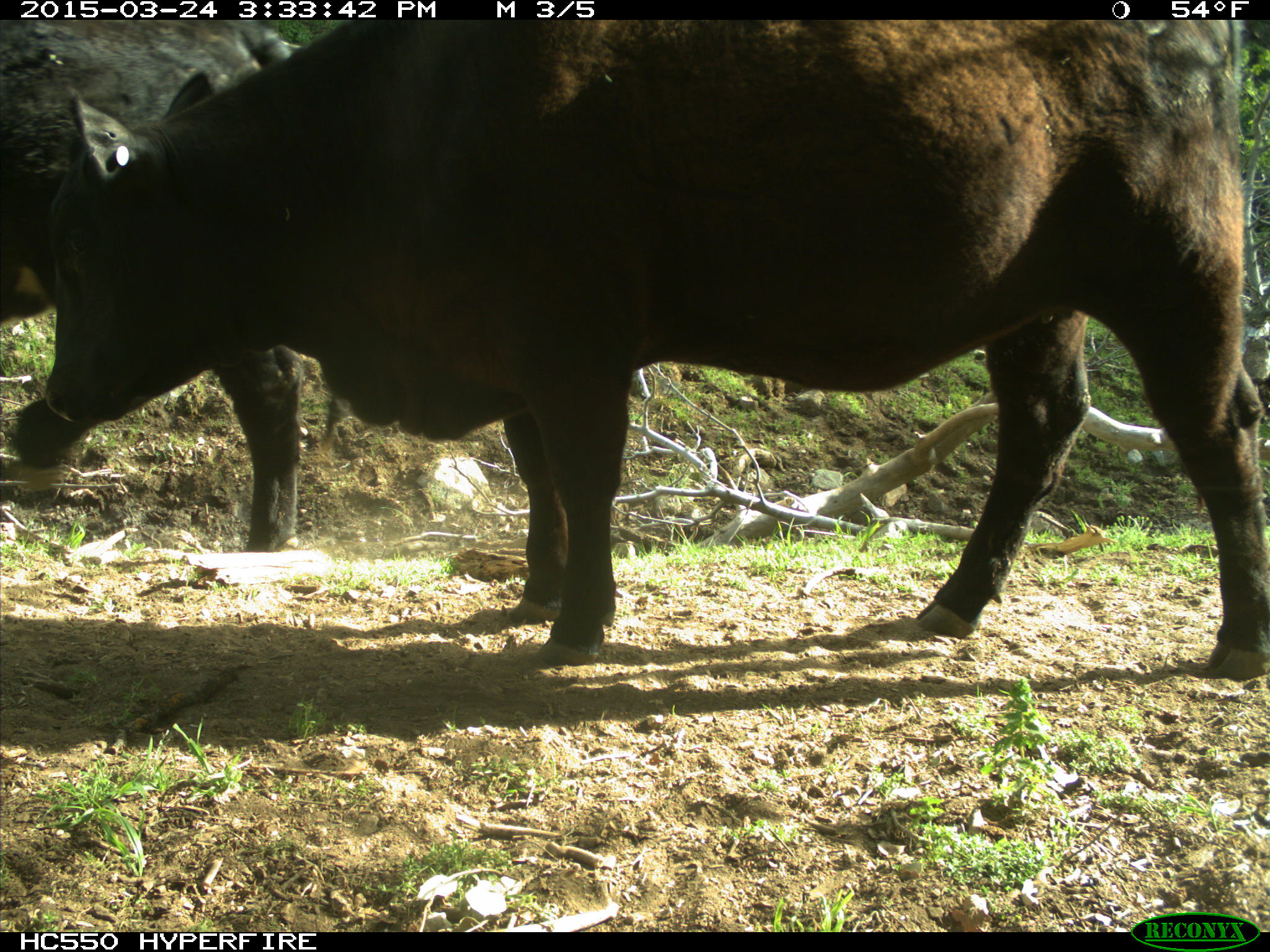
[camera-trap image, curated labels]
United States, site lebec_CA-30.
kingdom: Animalia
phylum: Chordata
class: Mammalia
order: Artiodactyla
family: Bovidae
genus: Bos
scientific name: Bos taurus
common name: domestic cow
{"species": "Bos taurus (domestic cow)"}